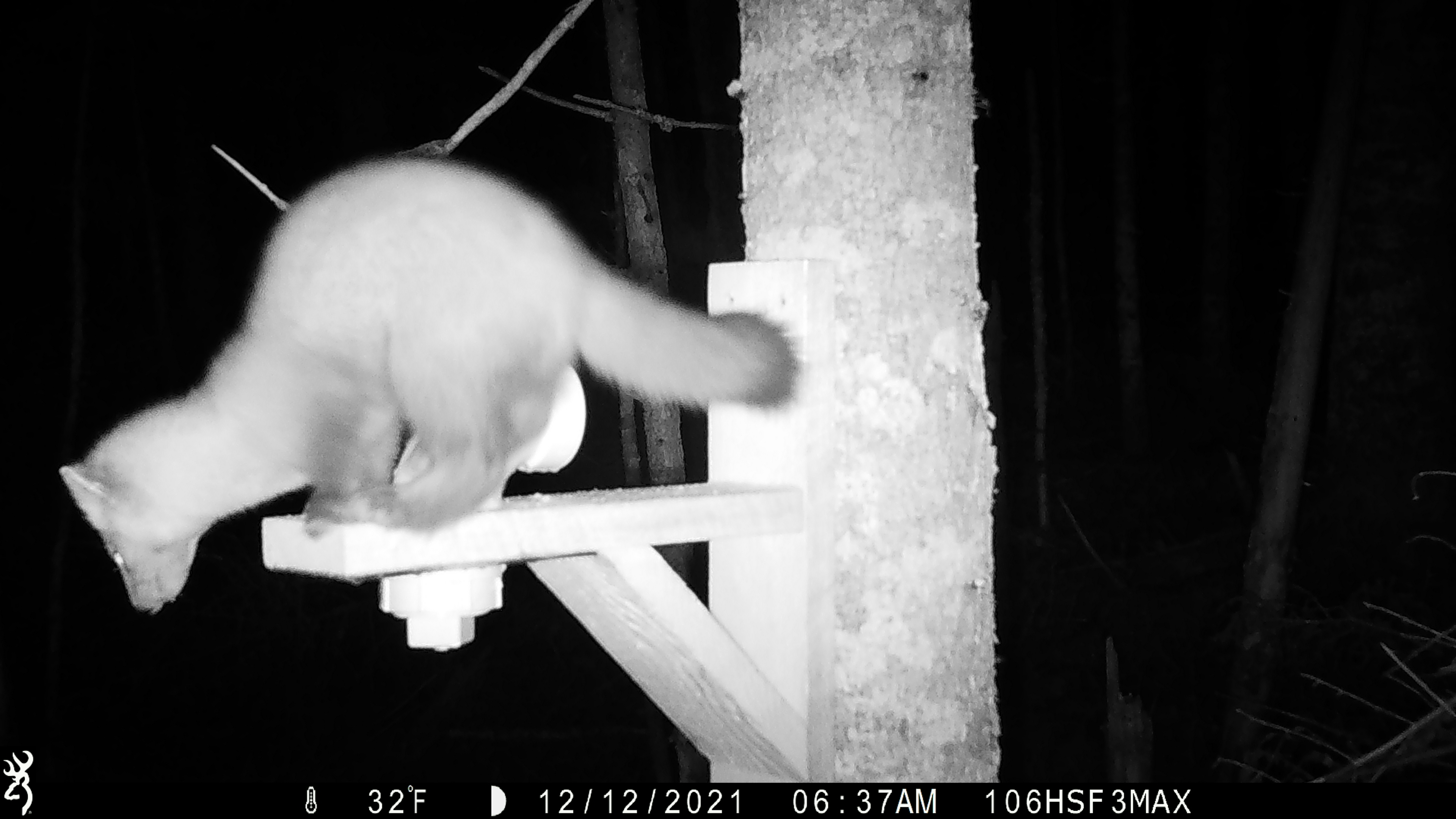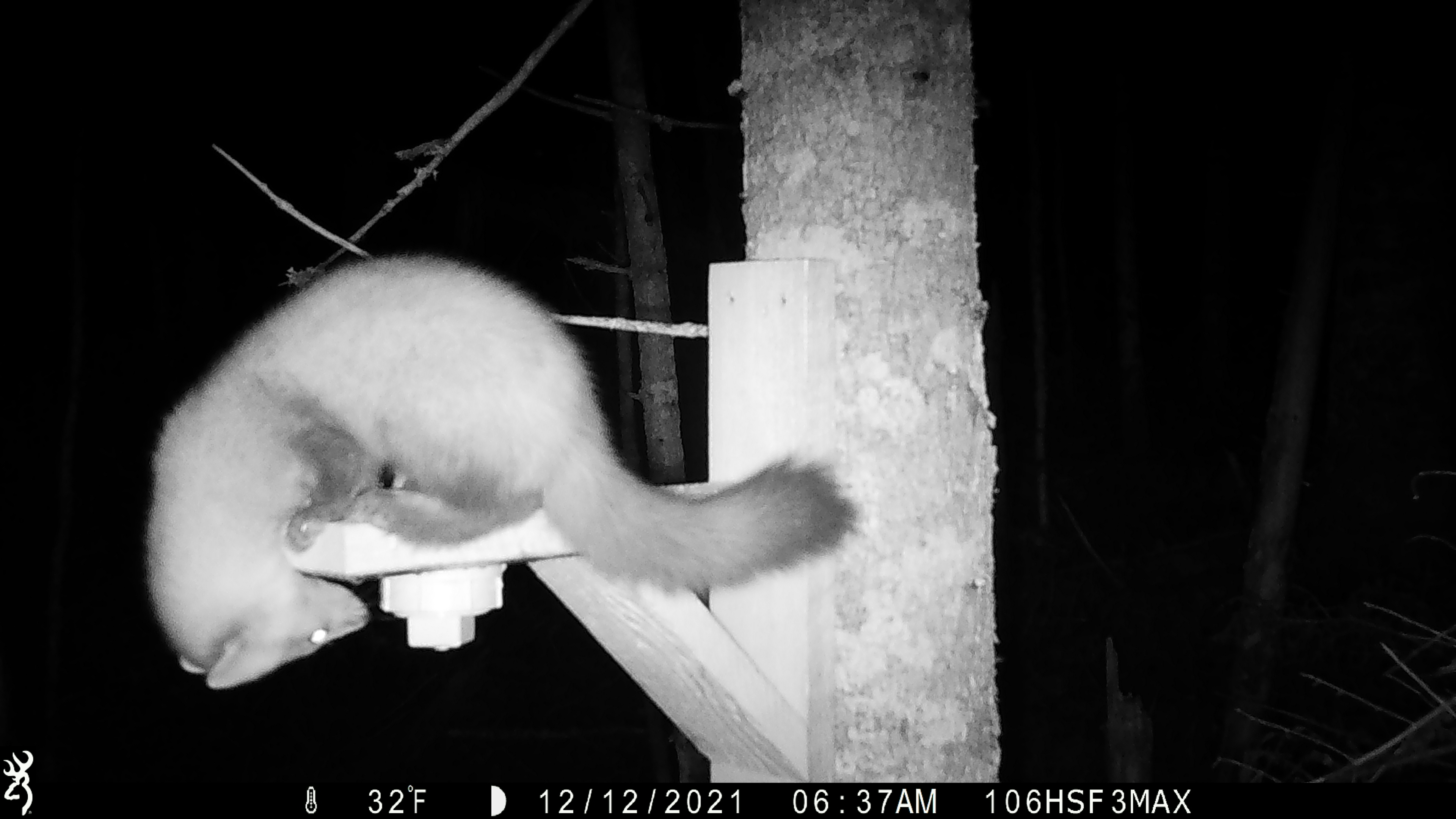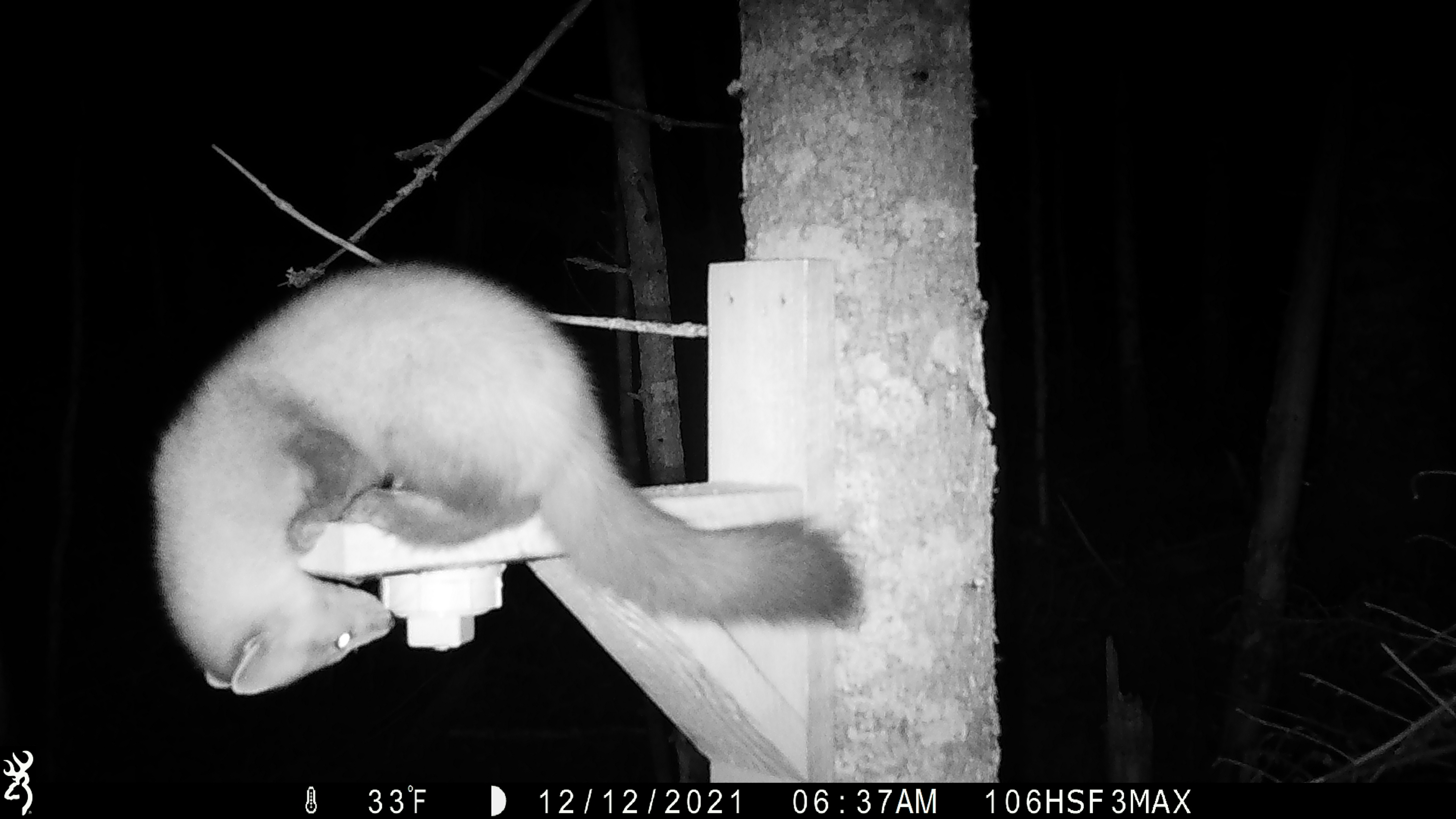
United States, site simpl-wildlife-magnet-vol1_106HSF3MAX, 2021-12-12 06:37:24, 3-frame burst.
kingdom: Animalia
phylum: Chordata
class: Mammalia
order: Carnivora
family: Mustelidae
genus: Martes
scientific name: Martes americana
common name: american marten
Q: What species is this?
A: American marten (Martes americana).